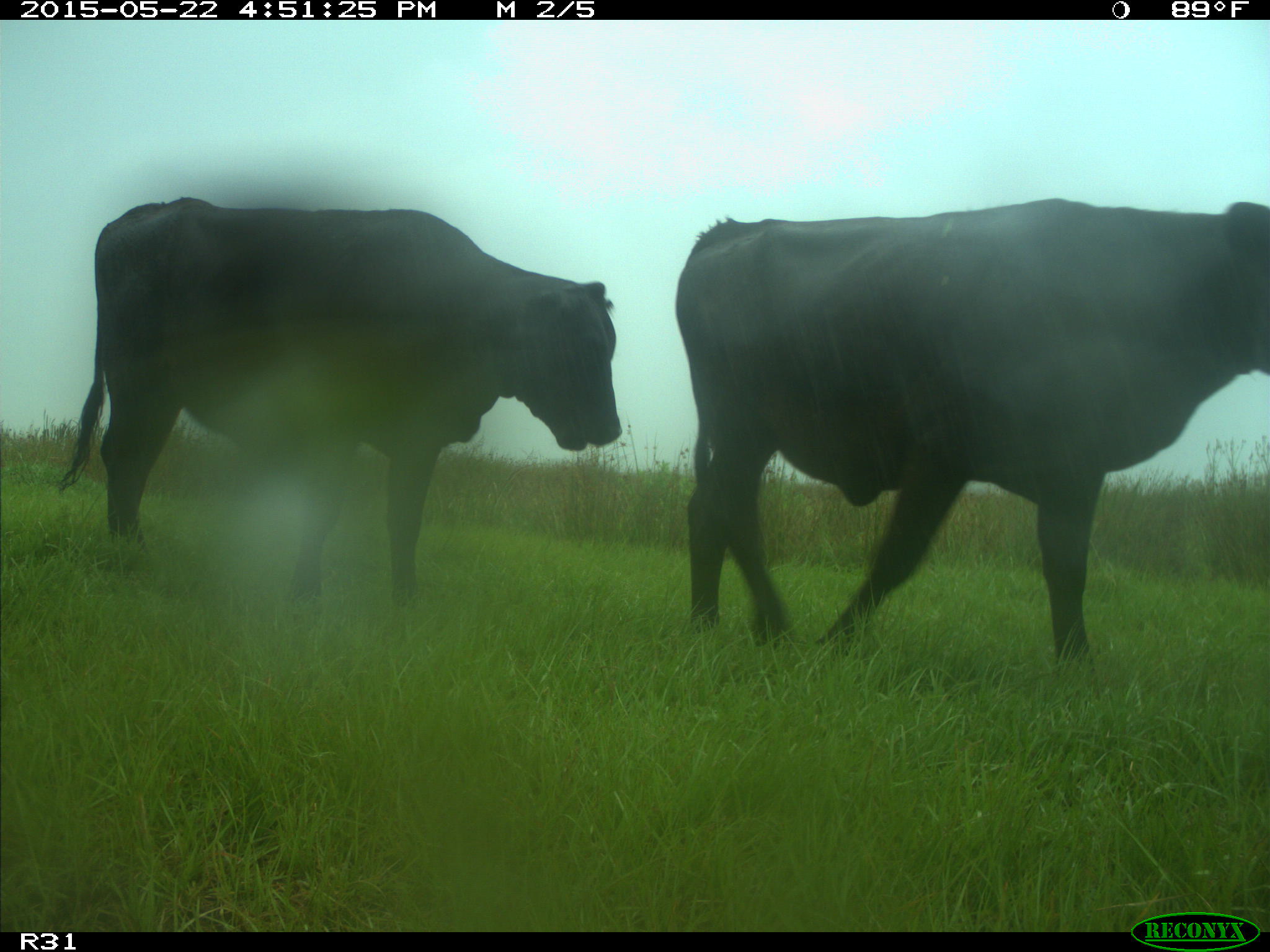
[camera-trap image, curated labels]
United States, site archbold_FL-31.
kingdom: Animalia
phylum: Chordata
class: Mammalia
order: Artiodactyla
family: Bovidae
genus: Bos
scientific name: Bos taurus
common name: domestic cow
Bos taurus (domestic cow).